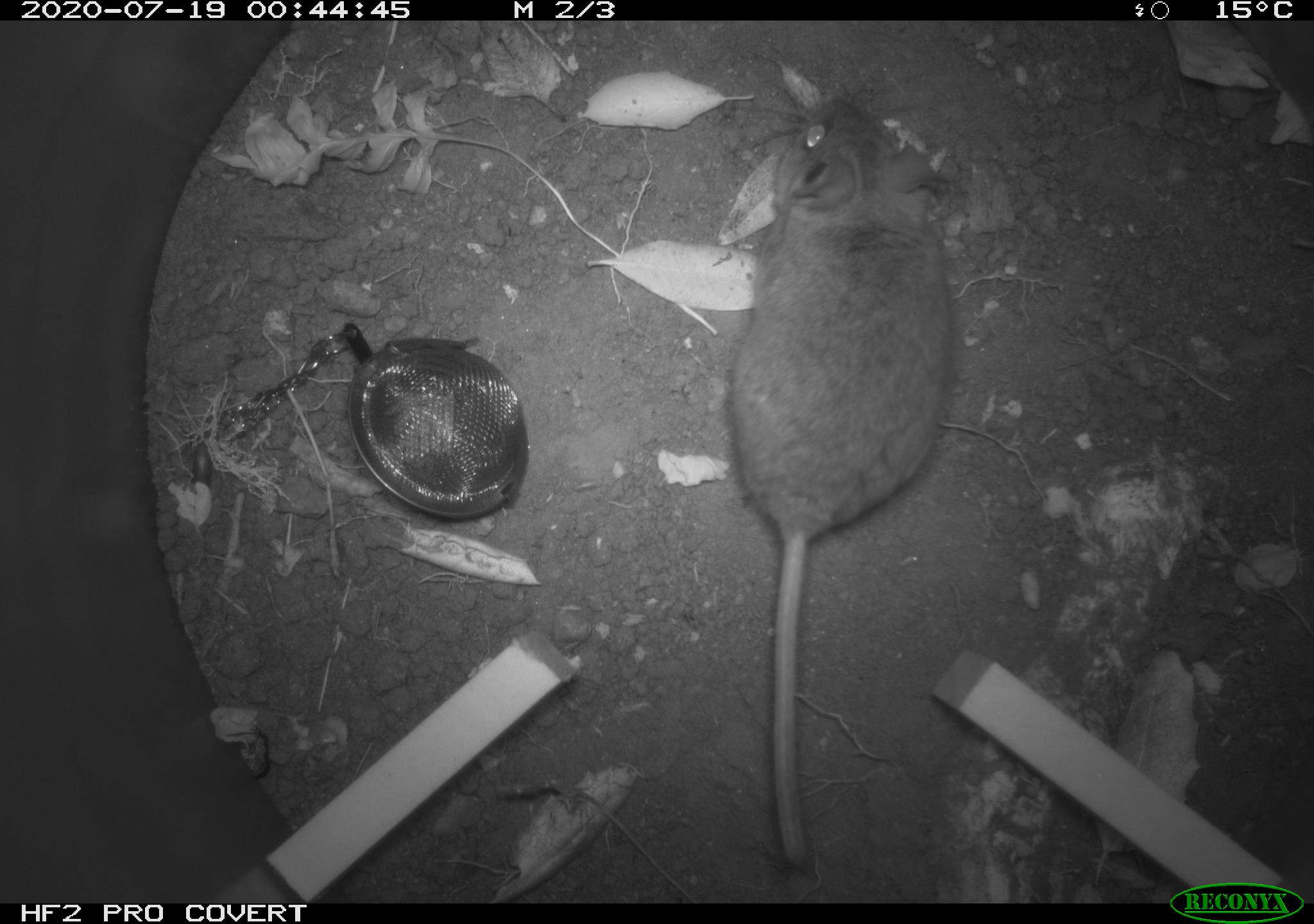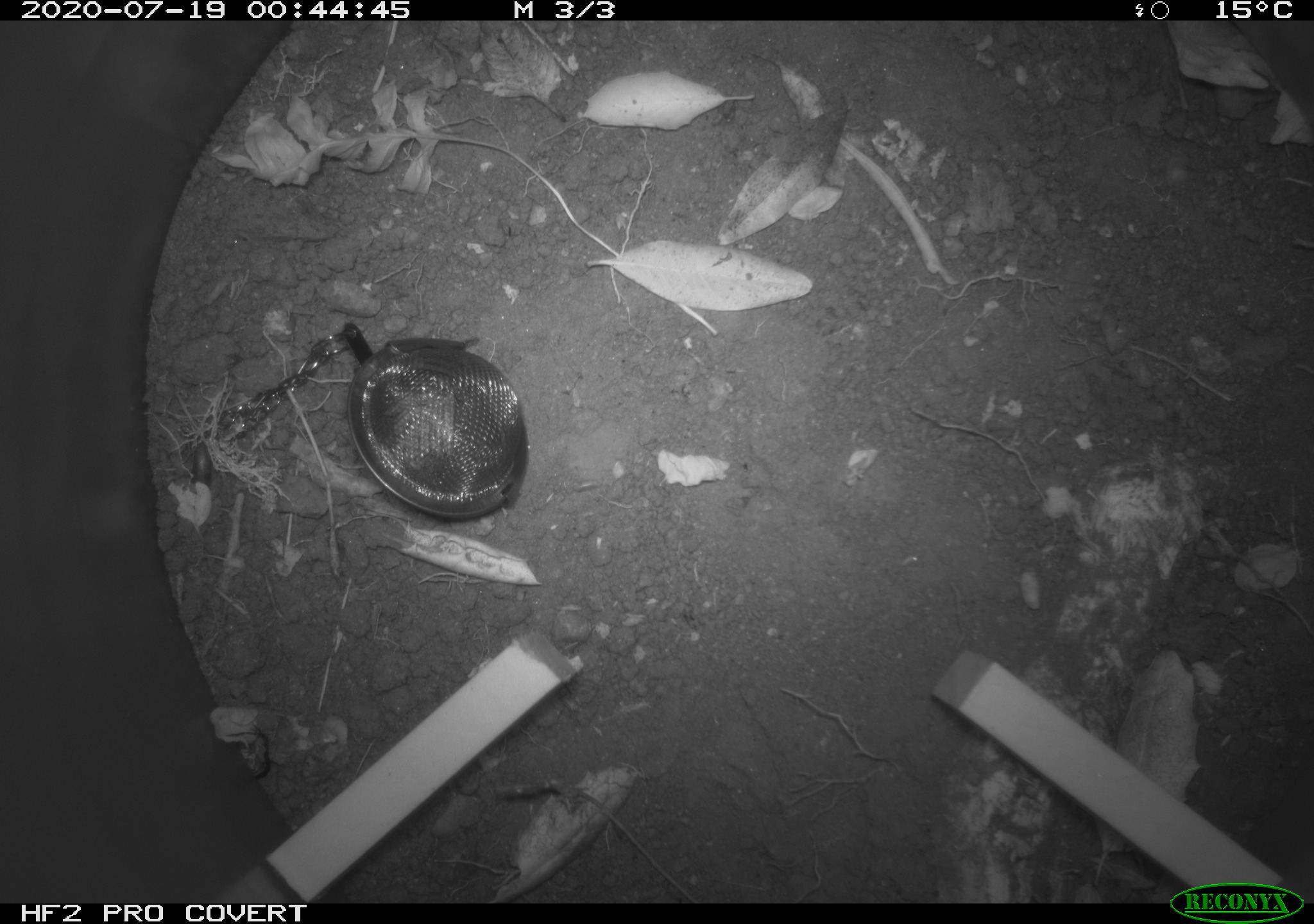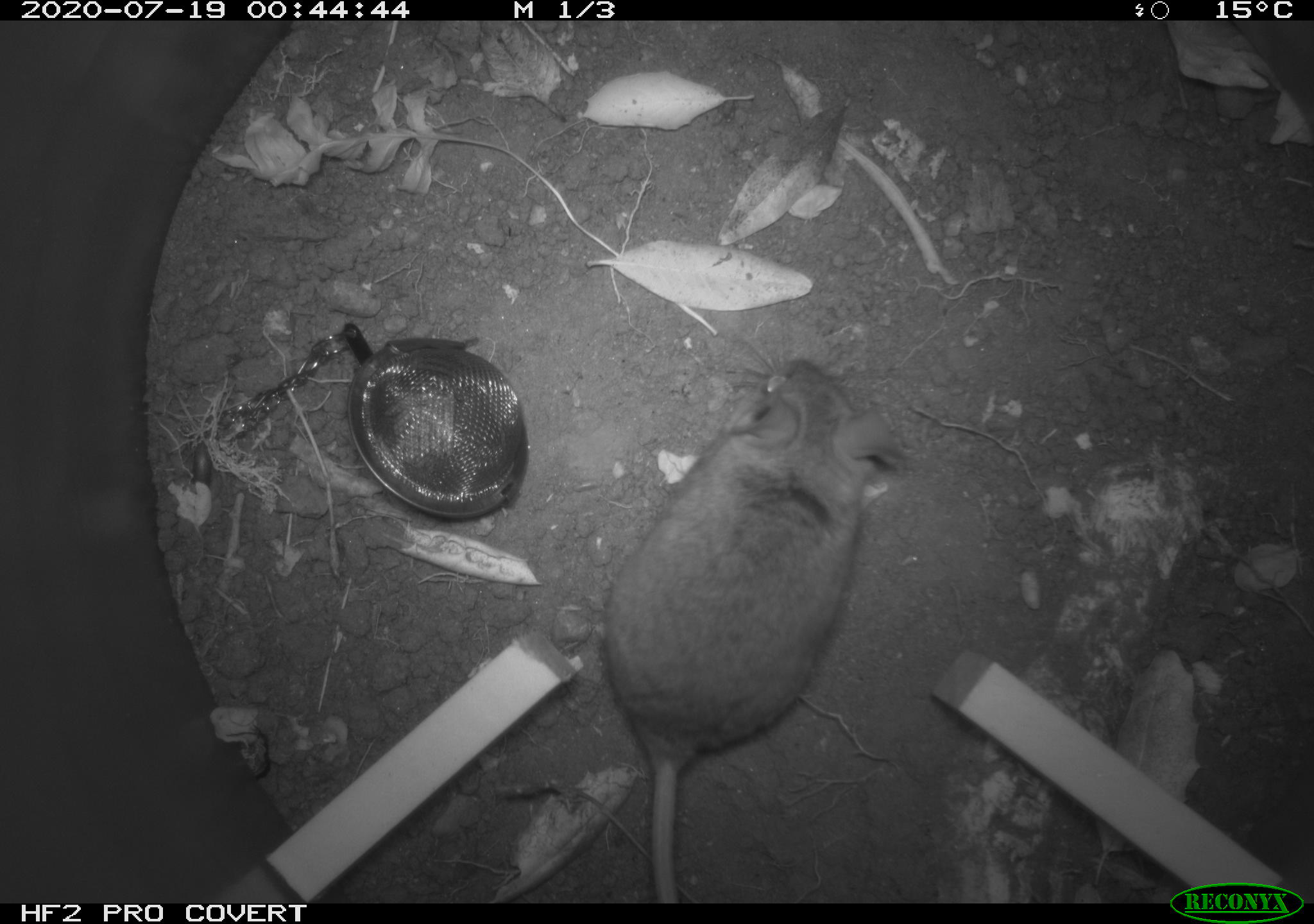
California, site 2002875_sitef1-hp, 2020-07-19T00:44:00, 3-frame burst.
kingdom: Animalia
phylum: Chordata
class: Mammalia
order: Rodentia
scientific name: Rodentia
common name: rodent